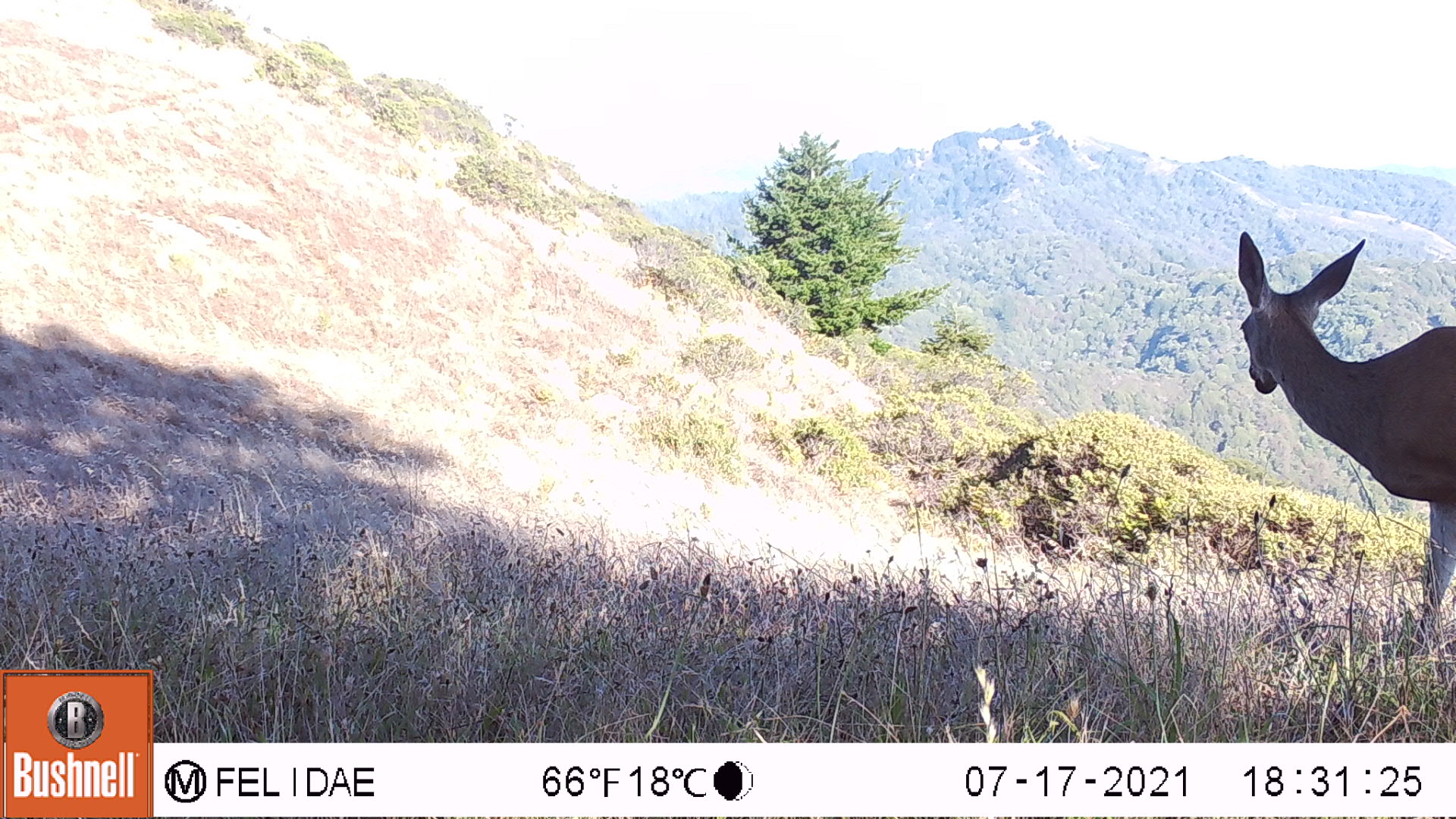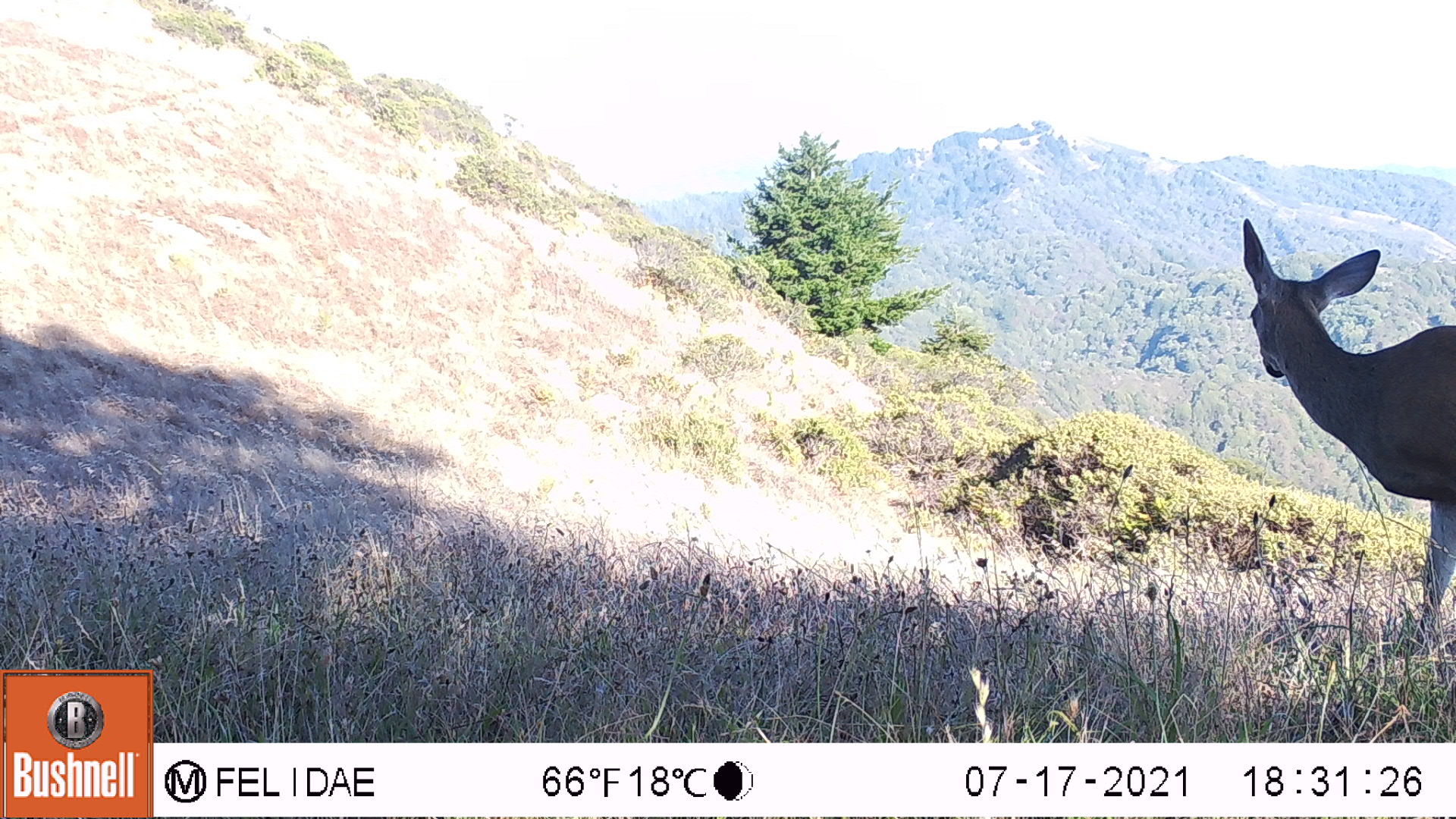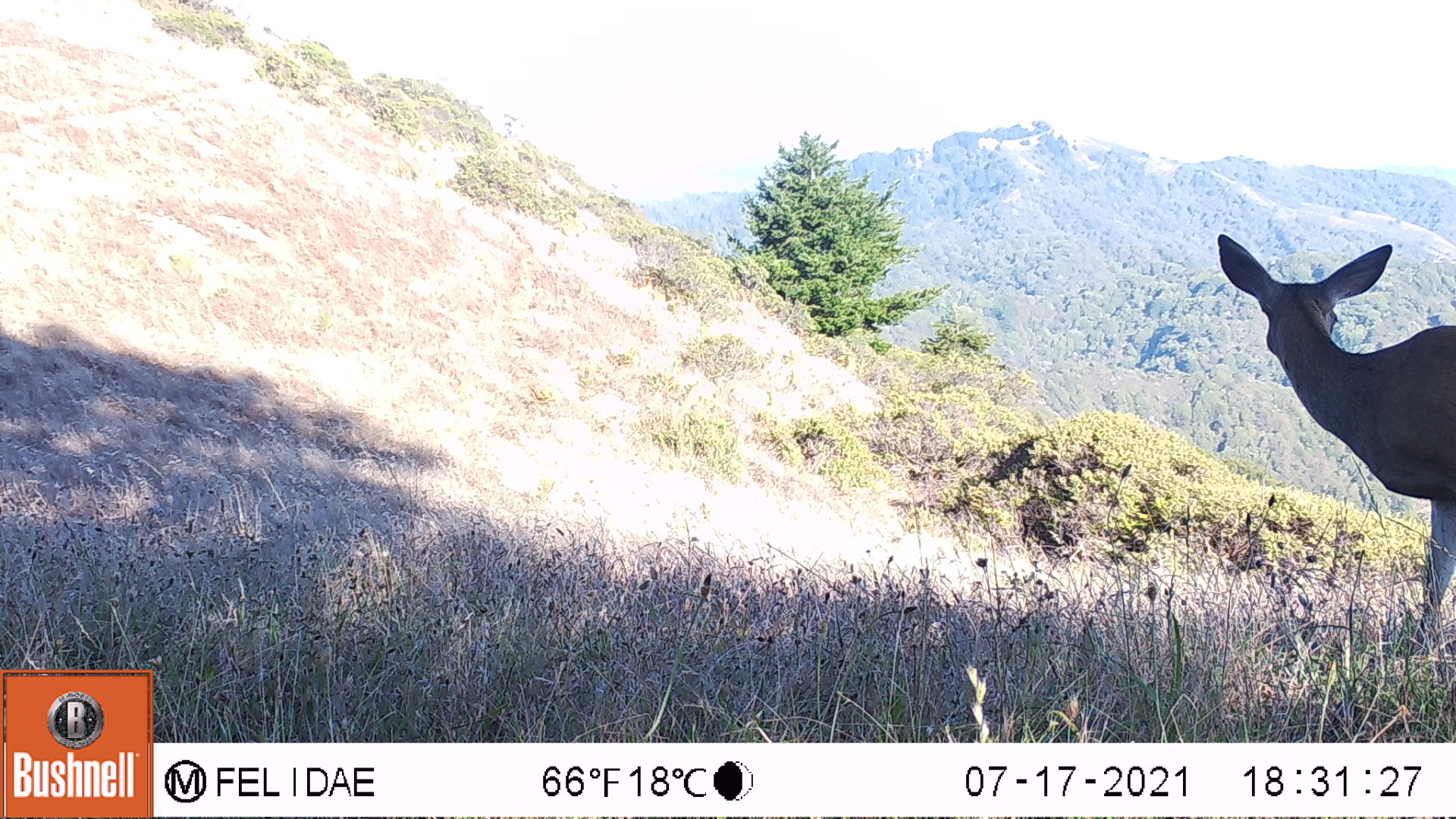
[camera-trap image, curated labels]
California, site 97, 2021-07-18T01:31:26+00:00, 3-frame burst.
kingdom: Animalia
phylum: Chordata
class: Mammalia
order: Artiodactyla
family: Cervidae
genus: Odocoileus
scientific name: Odocoileus hemionus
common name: mule deer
Mule deer (Odocoileus hemionus).